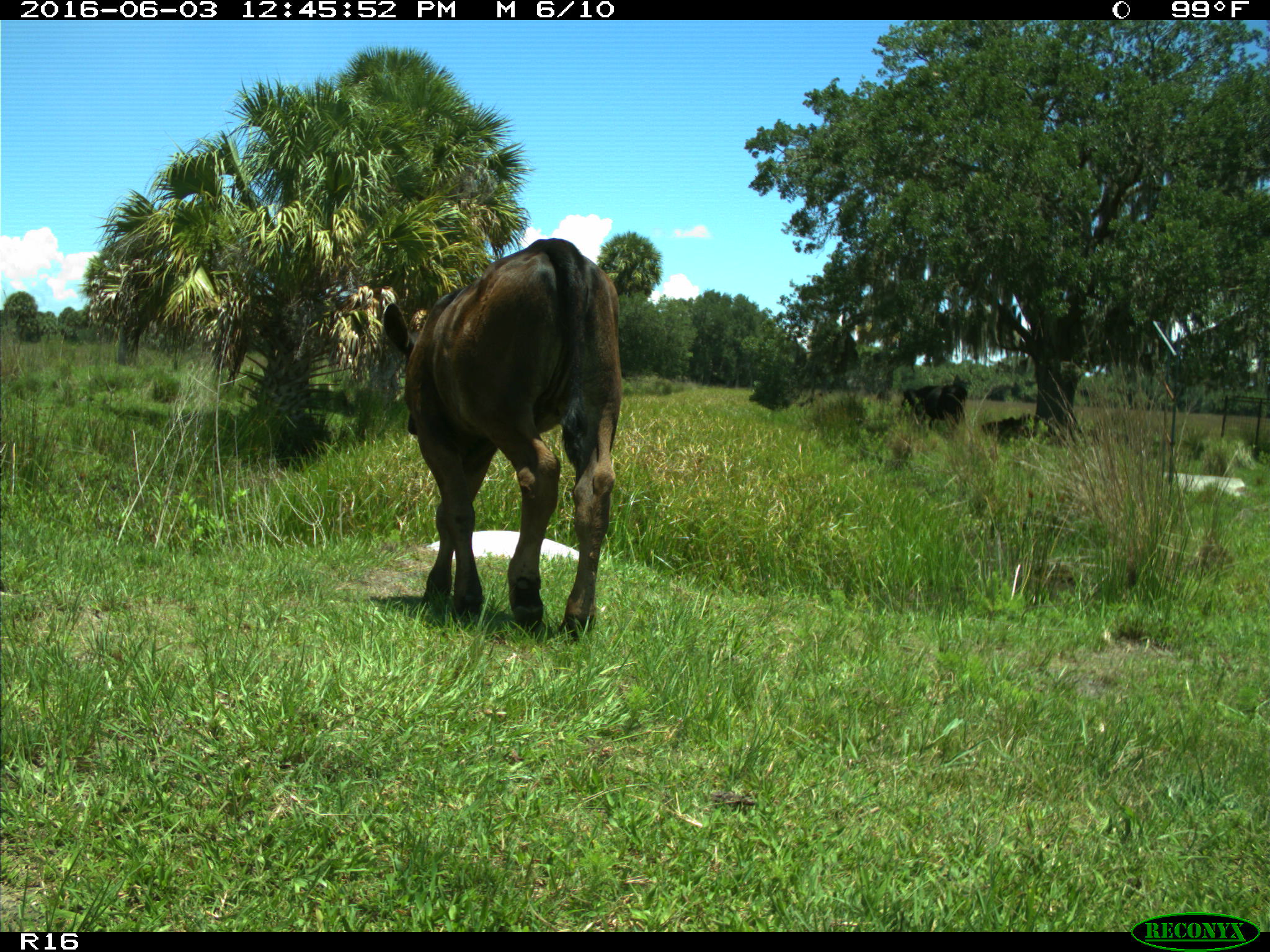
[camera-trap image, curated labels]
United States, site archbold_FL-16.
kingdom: Animalia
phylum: Chordata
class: Mammalia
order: Artiodactyla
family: Bovidae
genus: Bos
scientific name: Bos taurus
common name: domestic cow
Bos taurus (domestic cow).